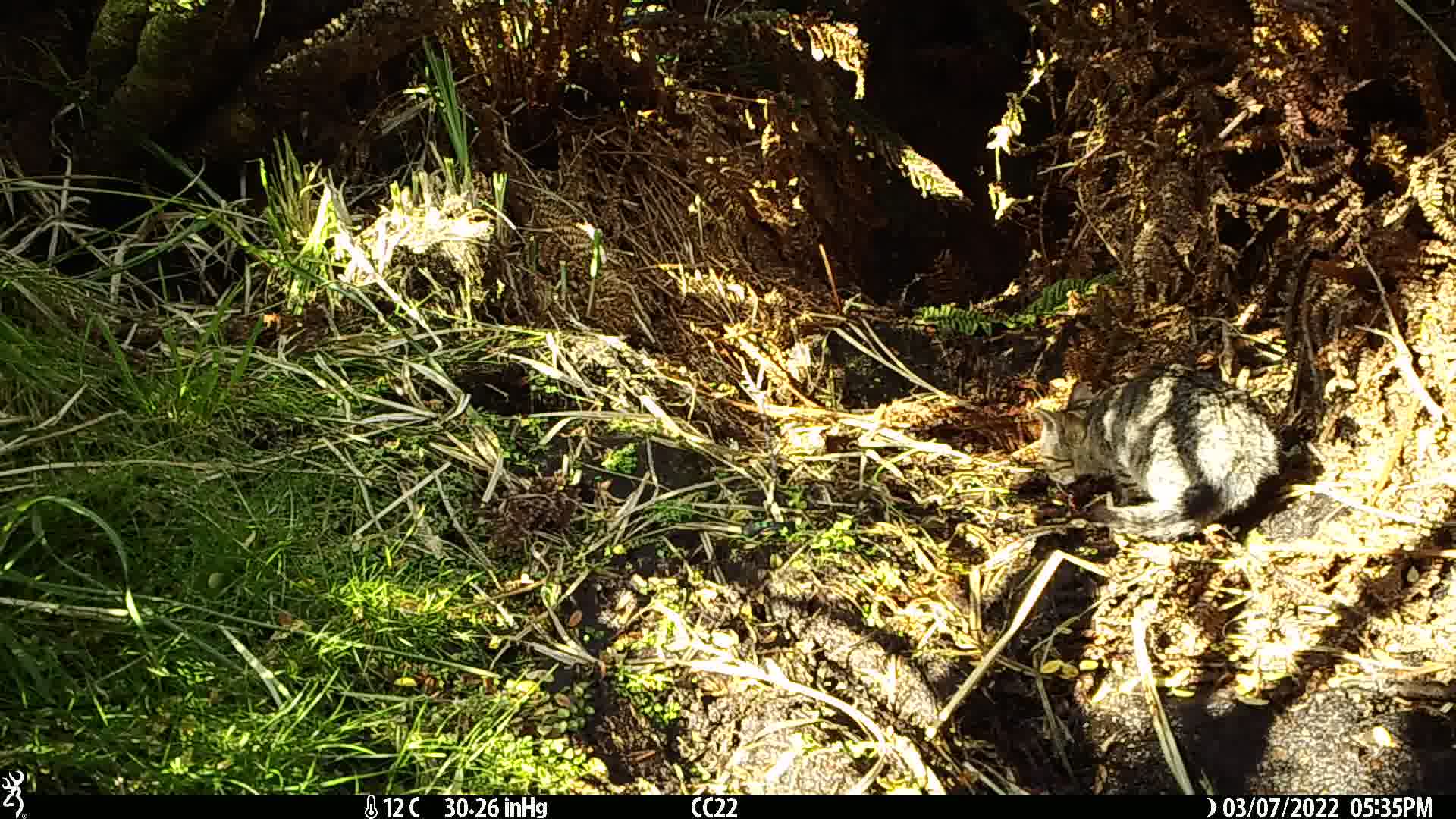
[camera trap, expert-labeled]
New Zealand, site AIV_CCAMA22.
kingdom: Animalia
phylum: Chordata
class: Mammalia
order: Carnivora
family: Felidae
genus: Felis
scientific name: Felis catus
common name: domestic cat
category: cat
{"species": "cat (domestic cat) (Felis catus)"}